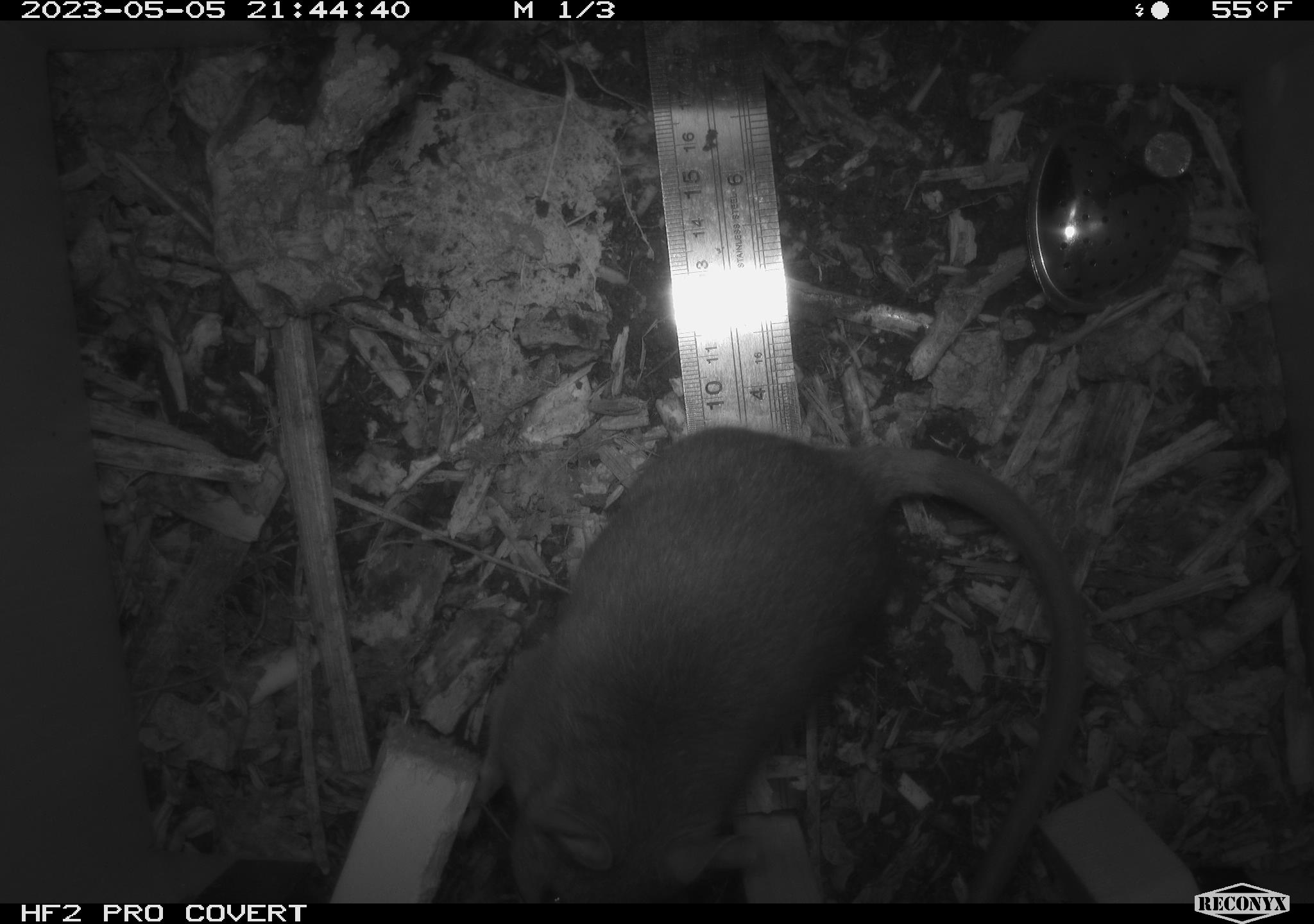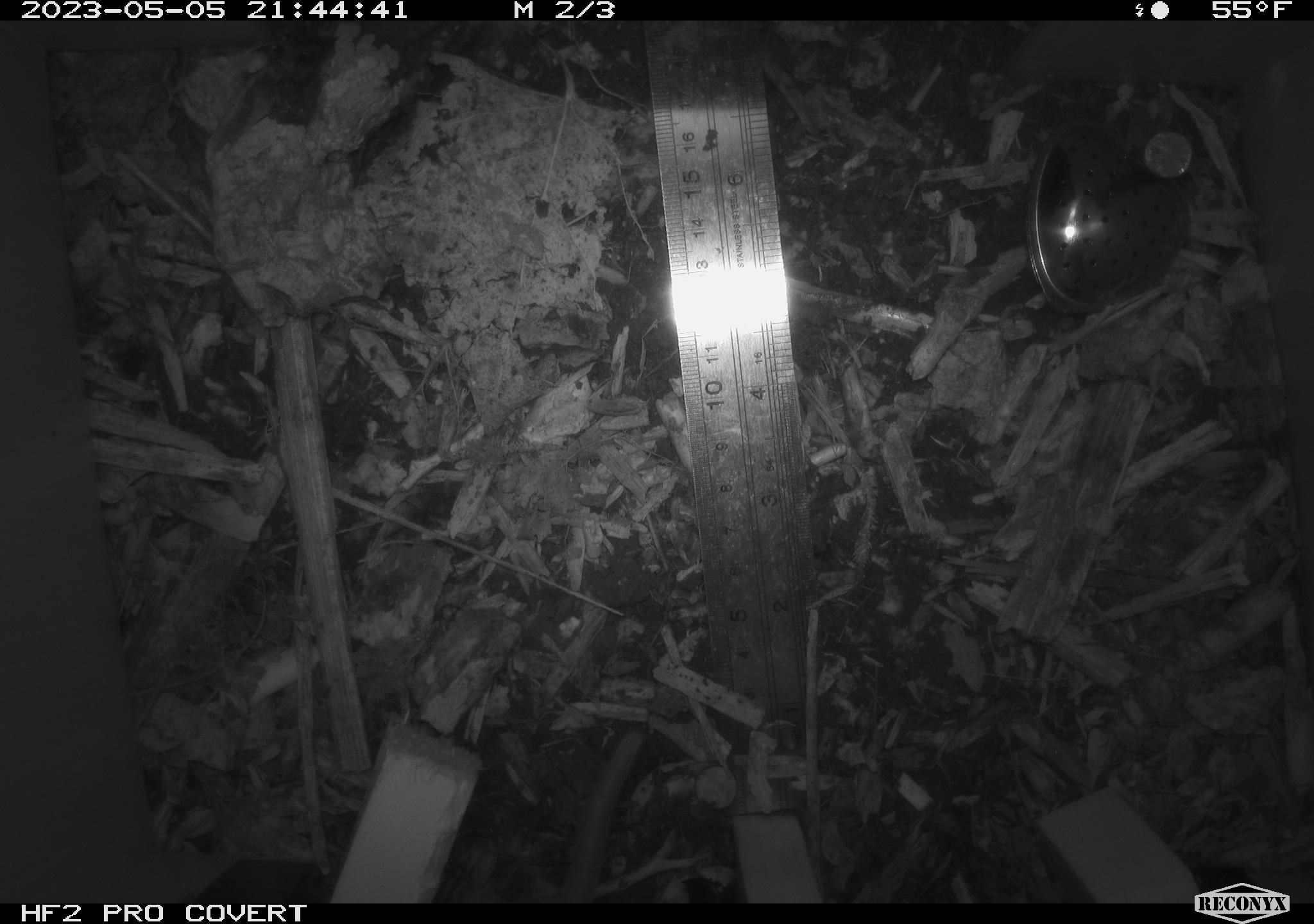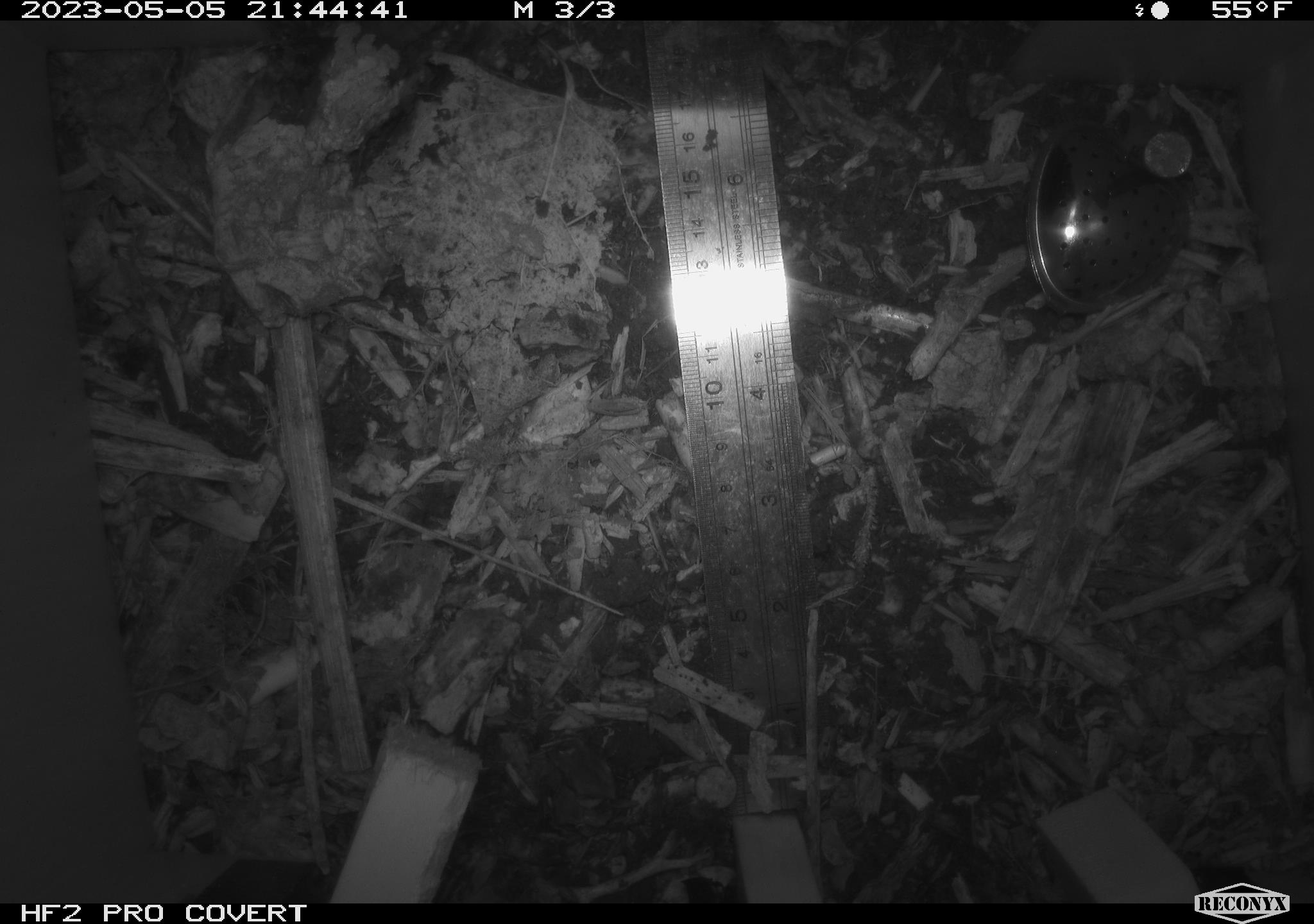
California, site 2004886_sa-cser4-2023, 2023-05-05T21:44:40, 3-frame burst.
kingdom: Animalia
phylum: Chordata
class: Mammalia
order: Rodentia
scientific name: Rodentia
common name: mouse species